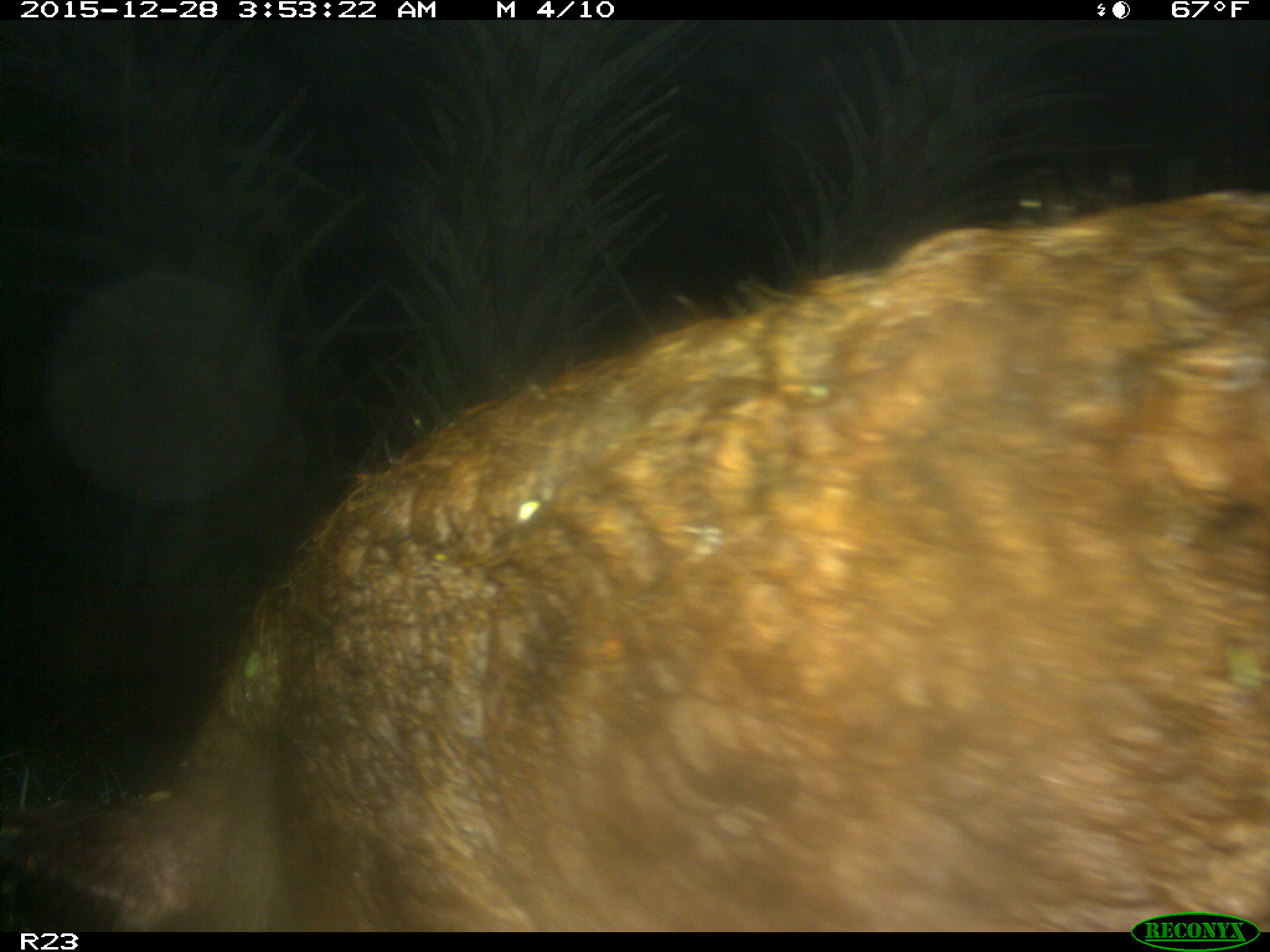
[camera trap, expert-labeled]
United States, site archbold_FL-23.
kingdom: Animalia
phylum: Chordata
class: Mammalia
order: Artiodactyla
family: Suidae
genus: Sus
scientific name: Sus scrofa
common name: wild boar